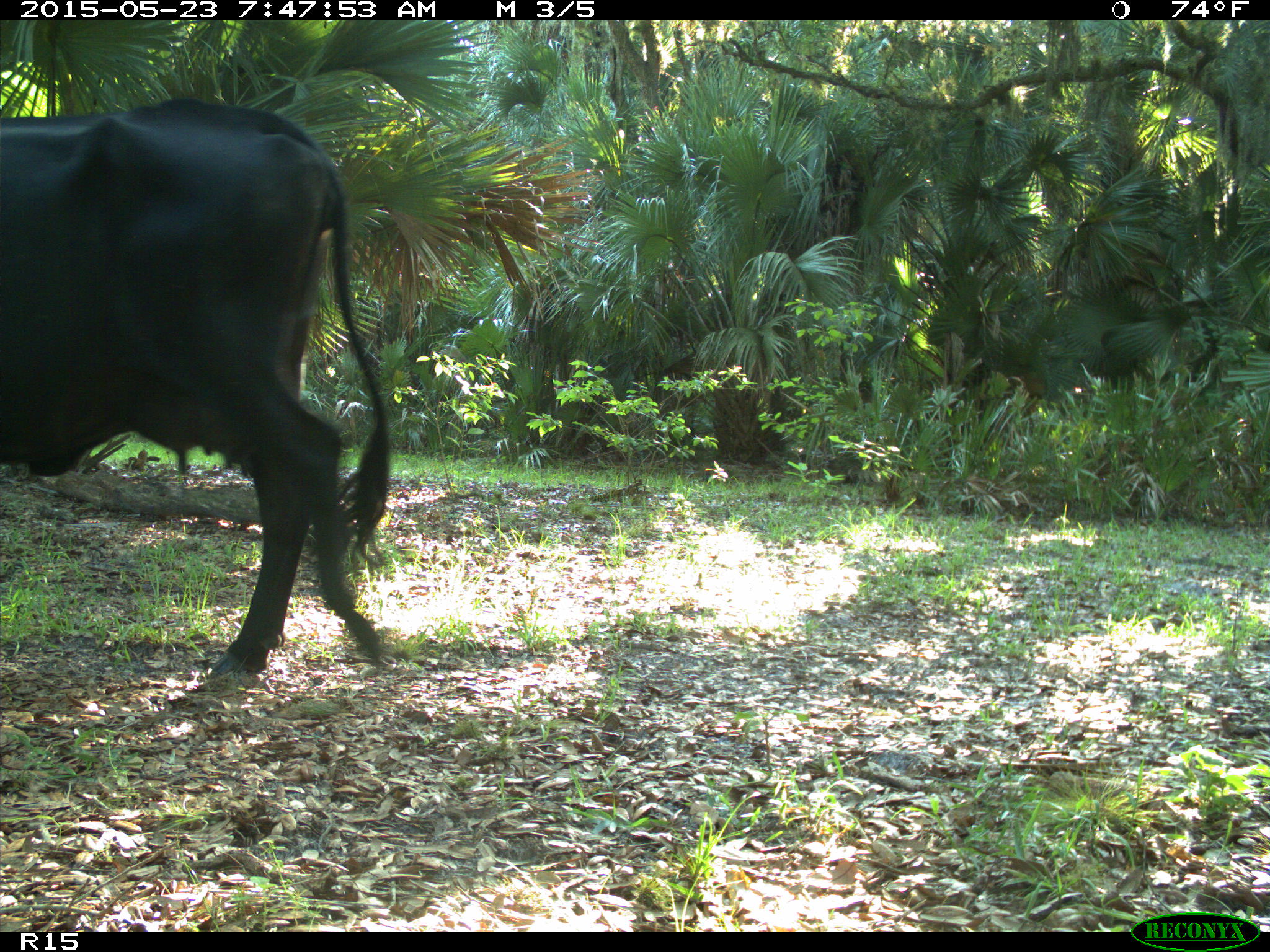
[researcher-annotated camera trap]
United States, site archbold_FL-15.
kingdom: Animalia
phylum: Chordata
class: Mammalia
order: Artiodactyla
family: Bovidae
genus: Bos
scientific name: Bos taurus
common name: domestic cow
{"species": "Bos taurus (domestic cow)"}